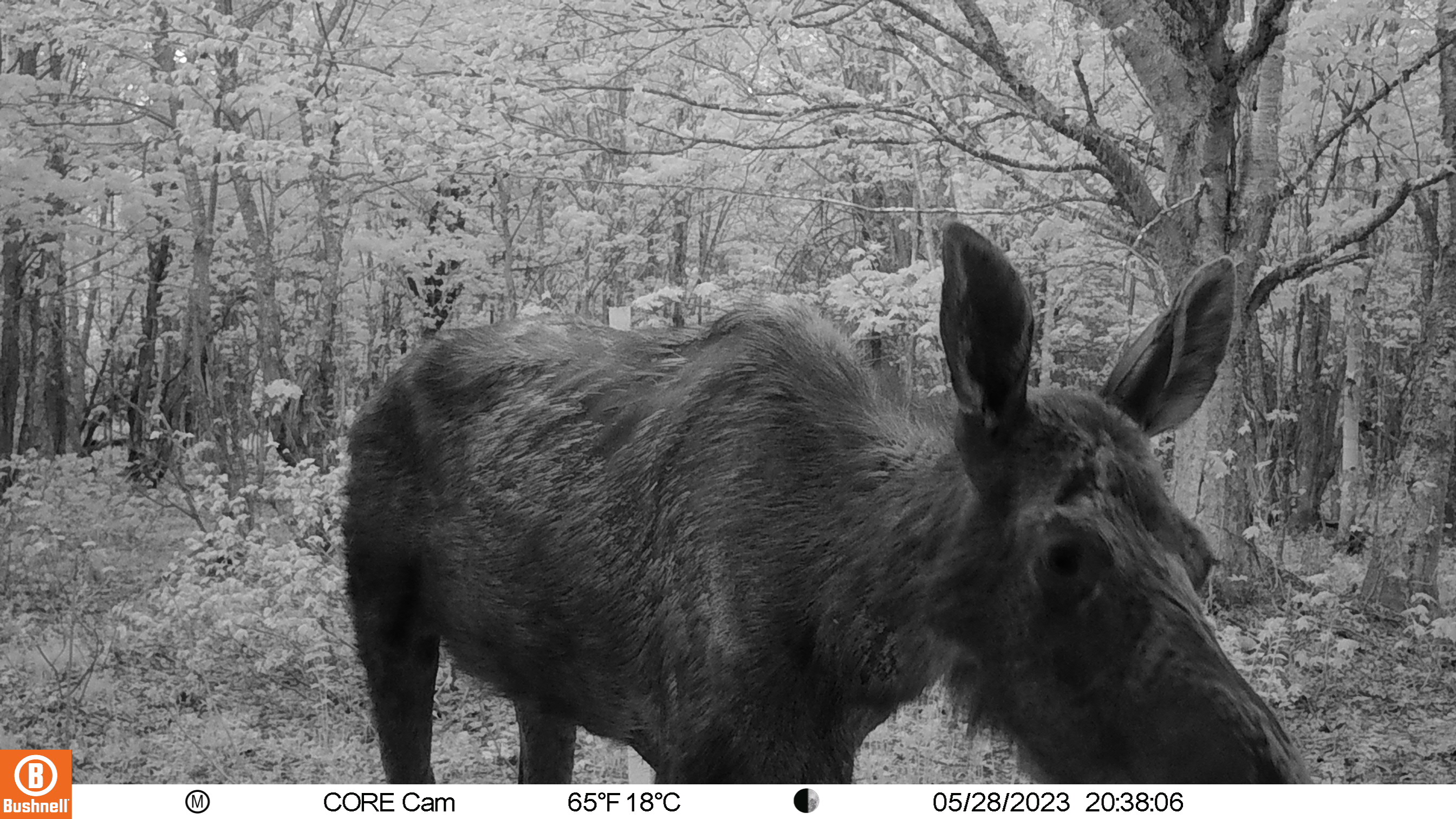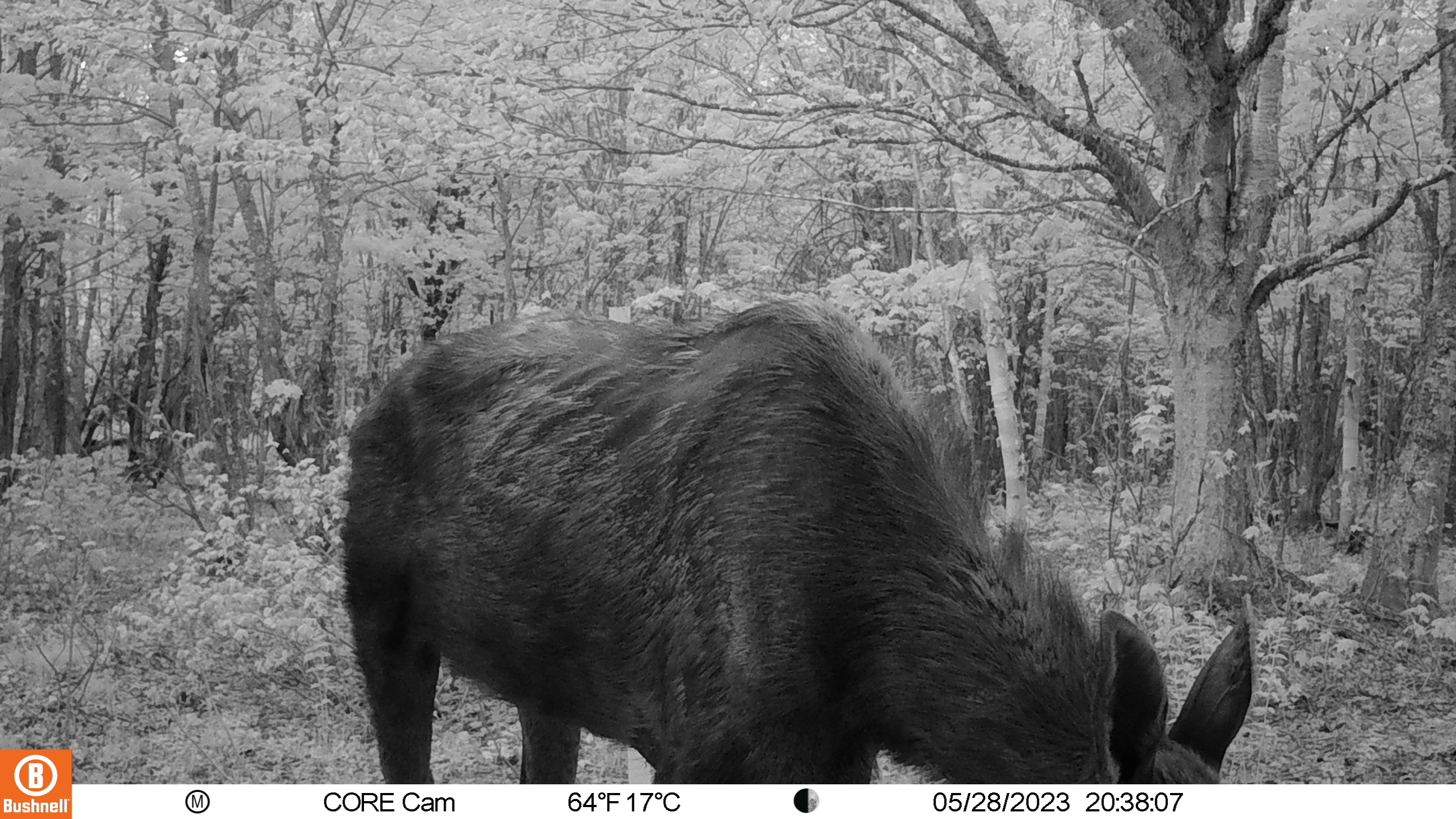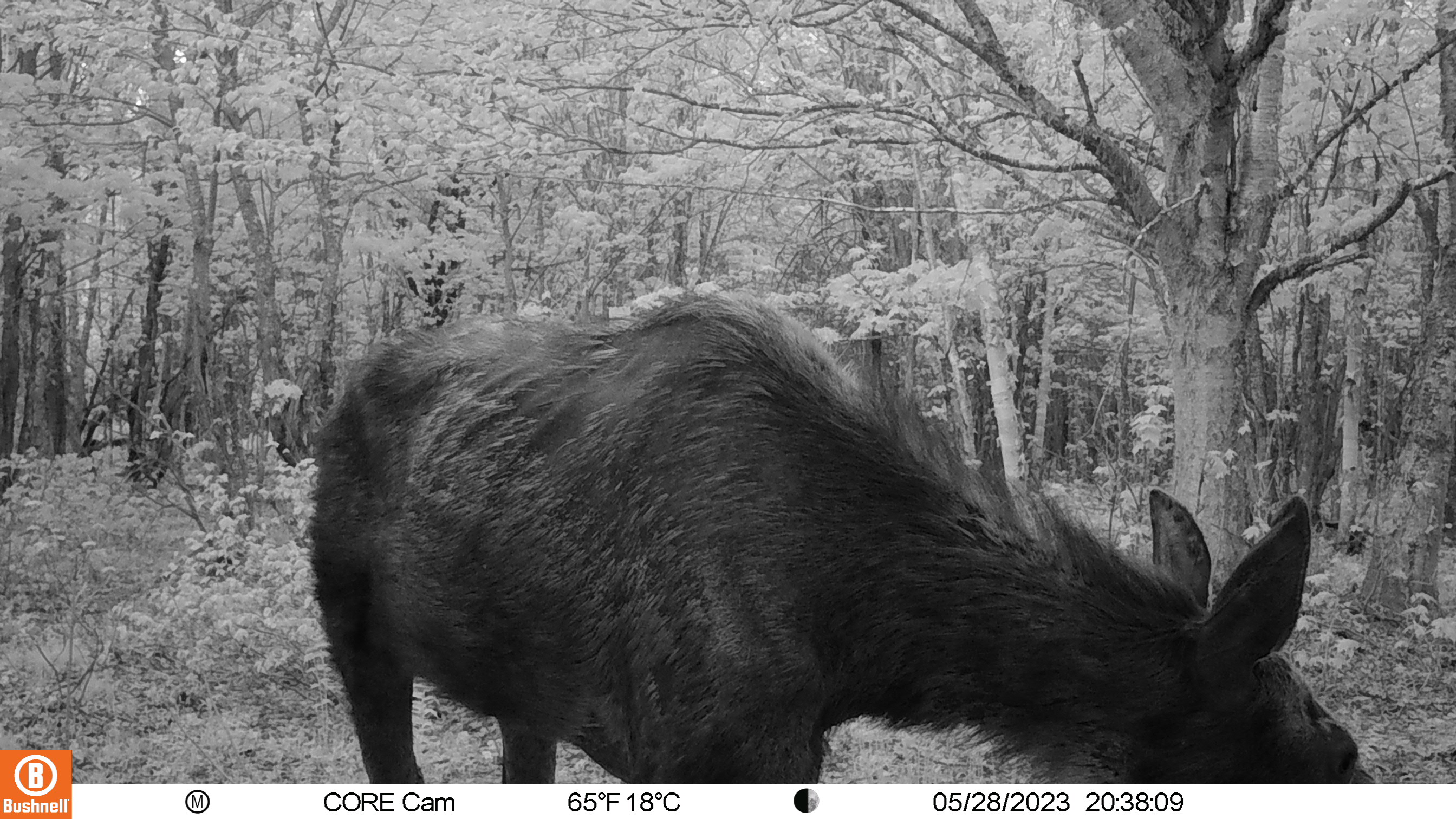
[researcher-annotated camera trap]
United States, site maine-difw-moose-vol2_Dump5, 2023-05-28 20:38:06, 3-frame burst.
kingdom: Animalia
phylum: Chordata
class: Mammalia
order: Artiodactyla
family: Cervidae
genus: Alces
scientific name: Alces alces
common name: moose